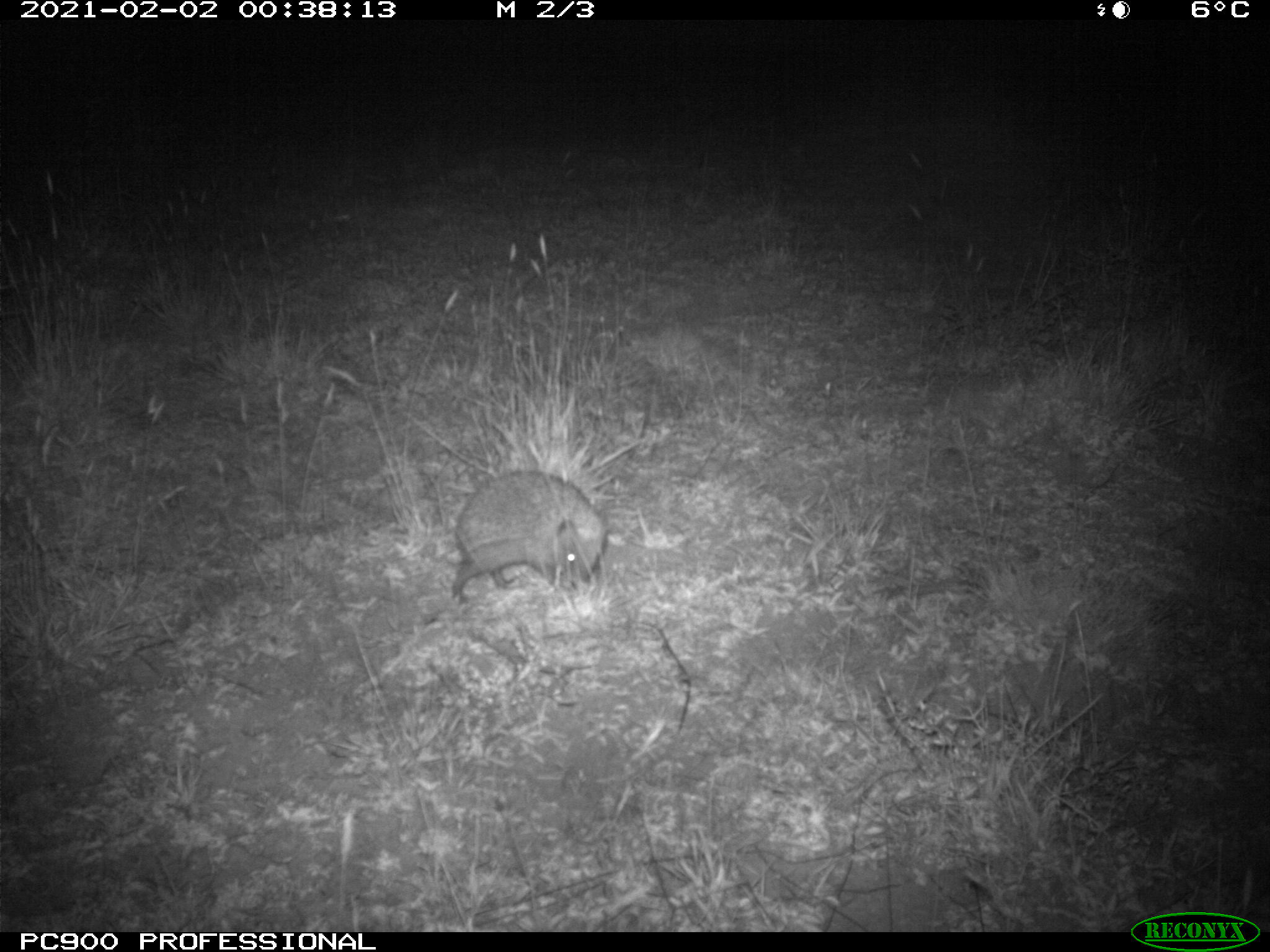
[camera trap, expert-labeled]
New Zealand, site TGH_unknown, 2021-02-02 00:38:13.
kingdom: Animalia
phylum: Chordata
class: Mammalia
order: Eulipotyphla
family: Erinaceidae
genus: Erinaceus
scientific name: Erinaceus europaeus europaeus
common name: european hedgehog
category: hedgehog